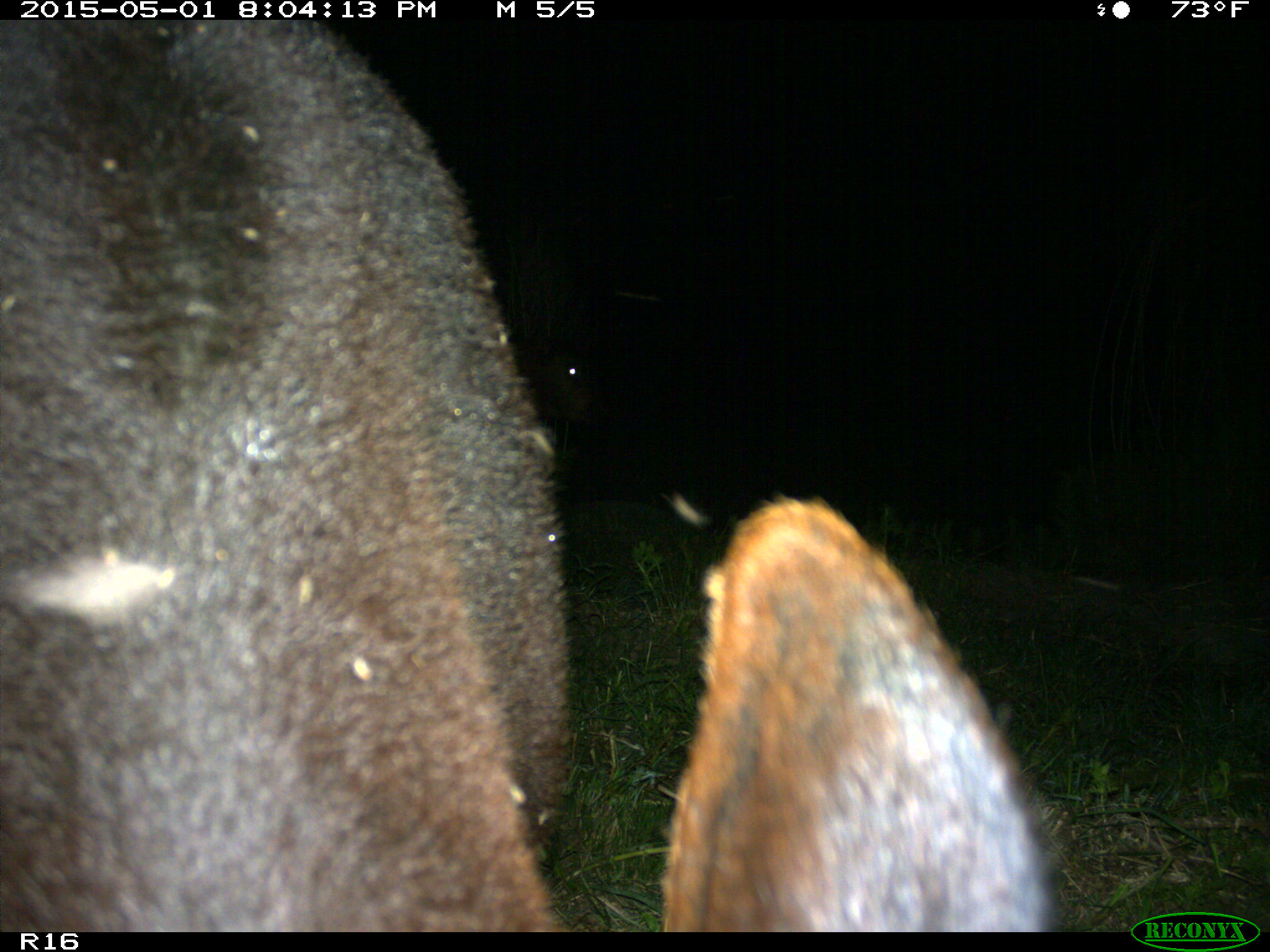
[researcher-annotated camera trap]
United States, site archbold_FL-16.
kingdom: Animalia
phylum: Chordata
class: Mammalia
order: Artiodactyla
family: Bovidae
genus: Bos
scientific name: Bos taurus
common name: domestic cow